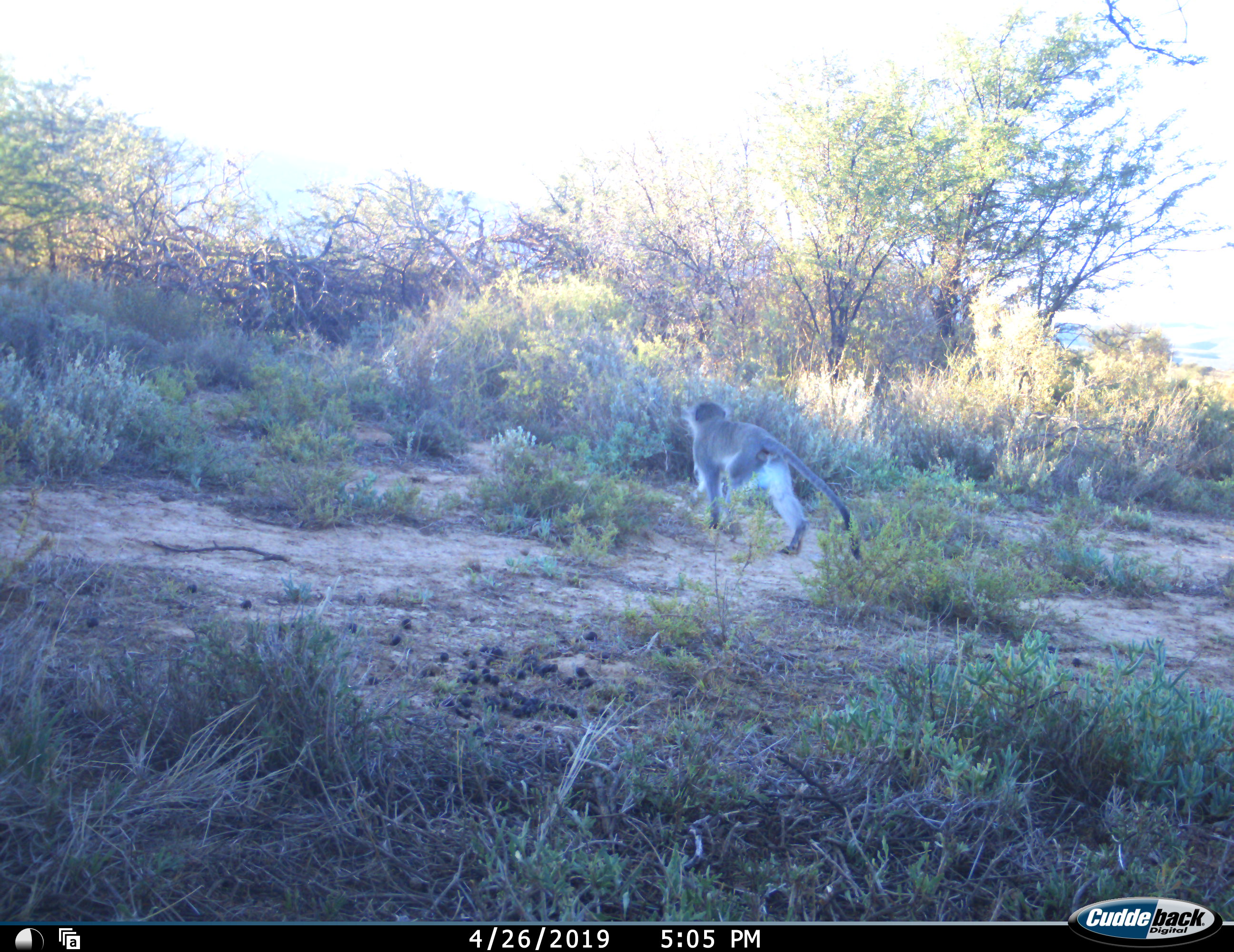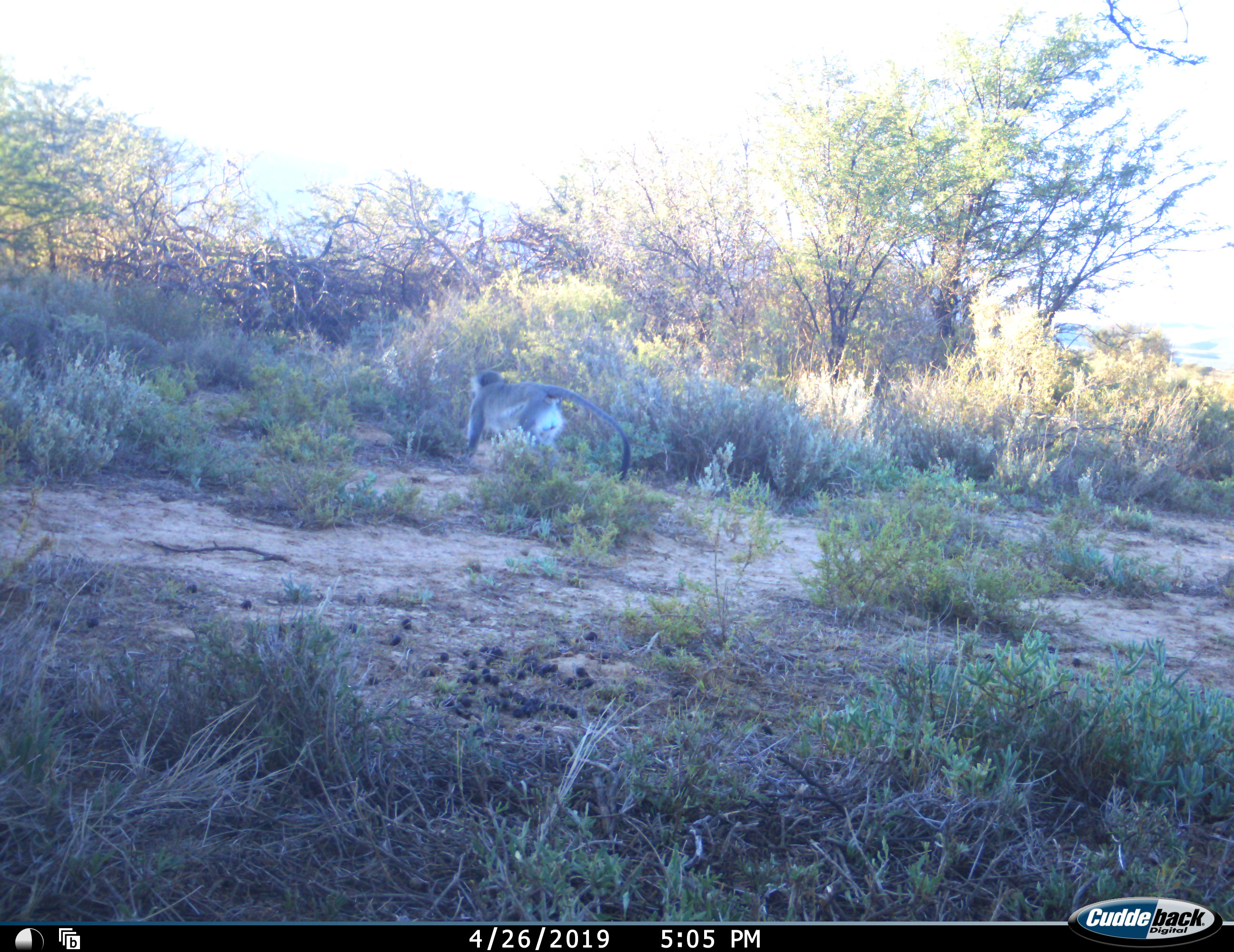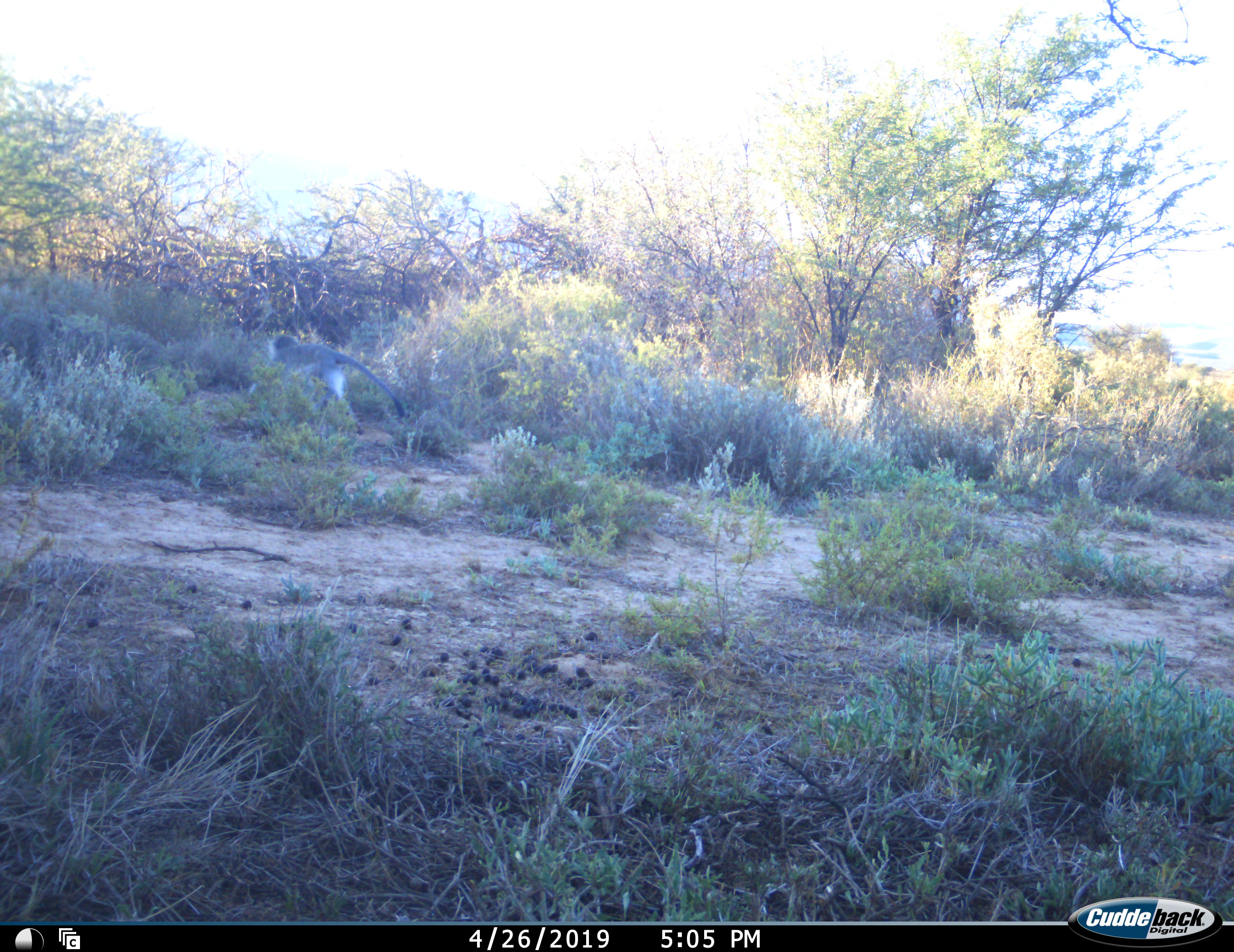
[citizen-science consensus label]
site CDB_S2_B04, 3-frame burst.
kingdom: Animalia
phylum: Chordata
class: Mammalia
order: Primates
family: Cercopithecidae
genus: Chlorocebus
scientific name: Chlorocebus pygerythrus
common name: vervet monkey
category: monkeyvervet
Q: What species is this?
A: Monkeyvervet (vervet monkey) (Chlorocebus pygerythrus).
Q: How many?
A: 1.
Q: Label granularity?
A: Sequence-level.